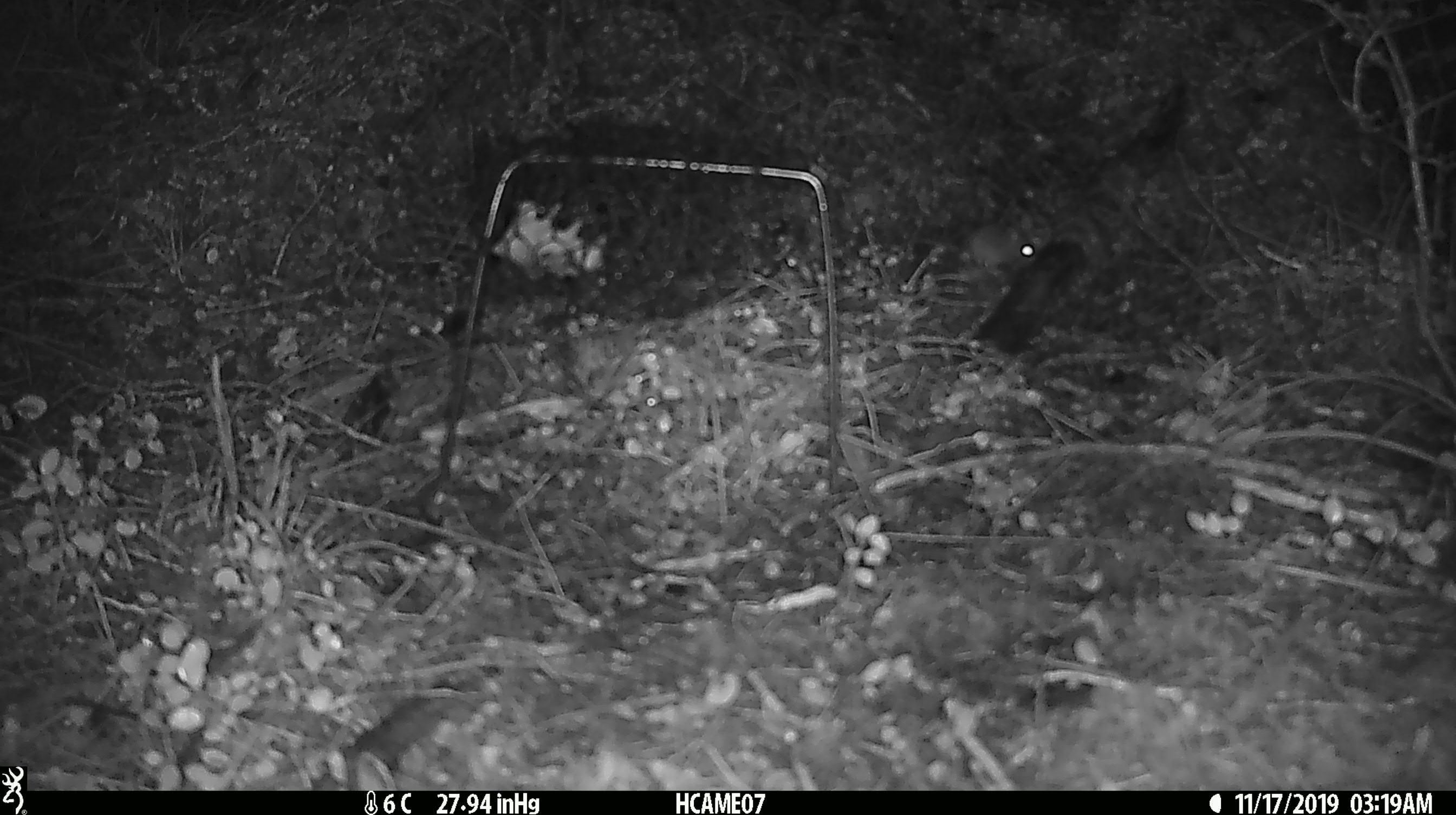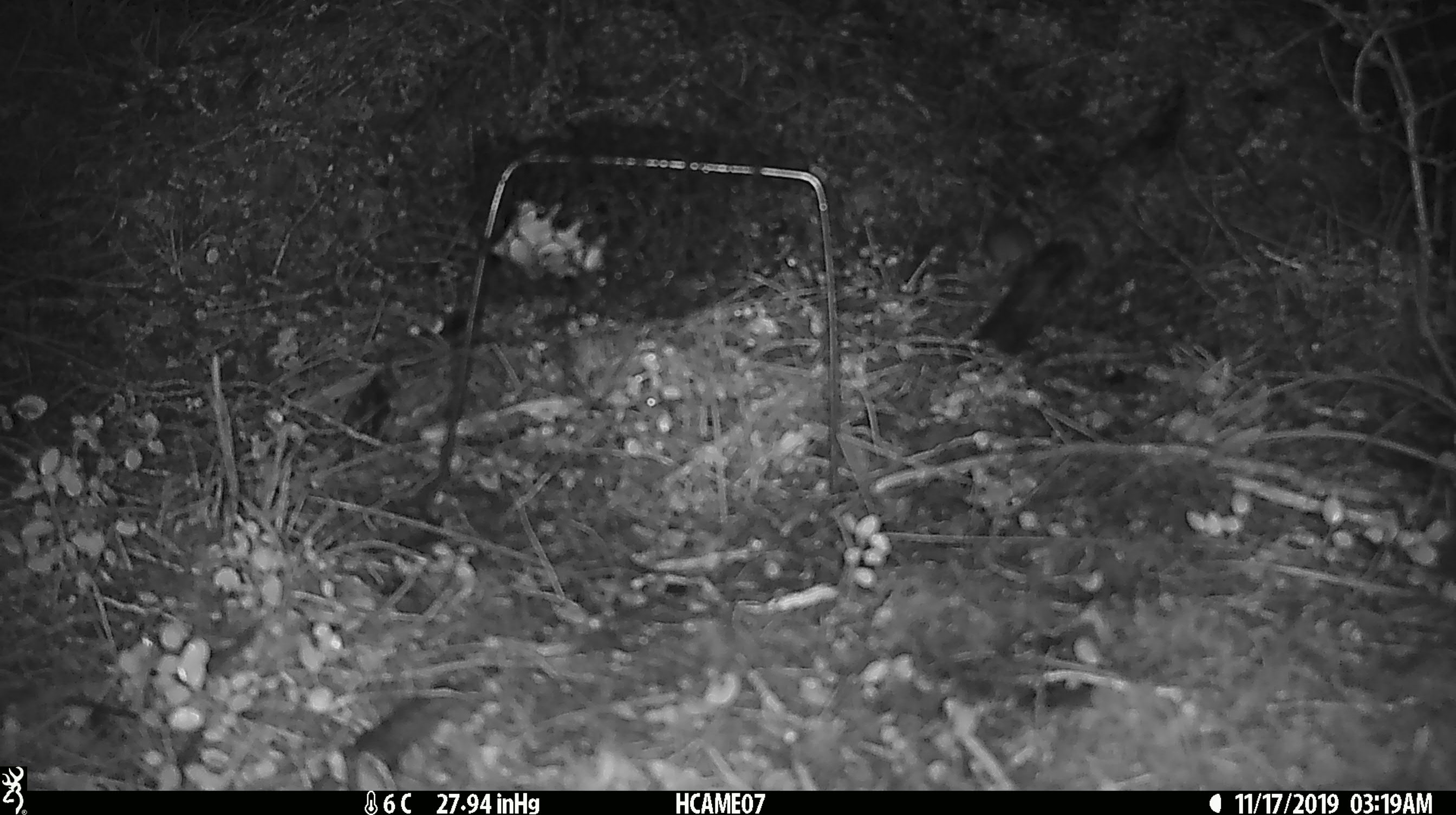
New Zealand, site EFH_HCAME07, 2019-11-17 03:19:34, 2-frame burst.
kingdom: Animalia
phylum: Chordata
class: Mammalia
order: Rodentia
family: Muridae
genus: Mus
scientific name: Mus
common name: mouse